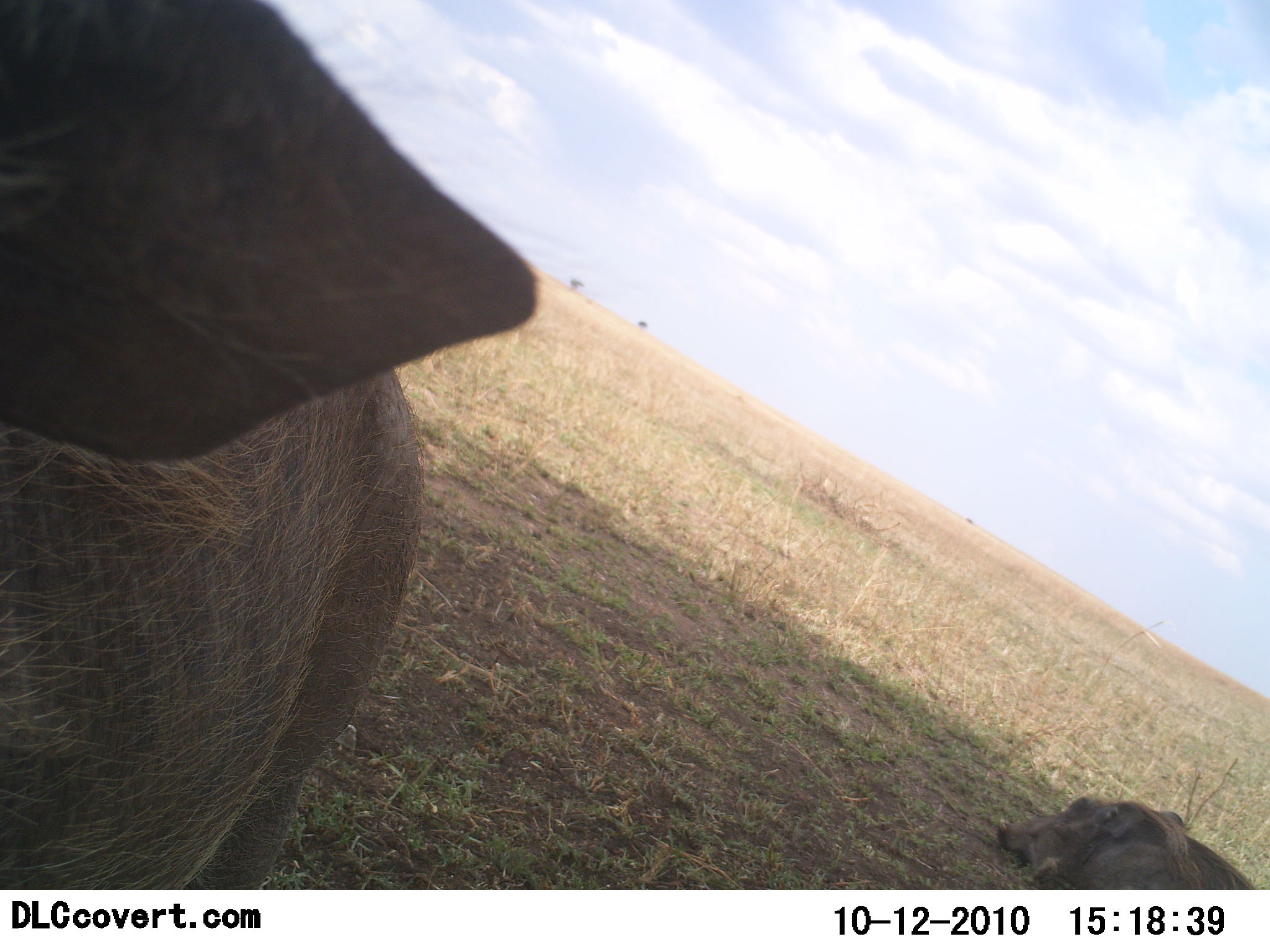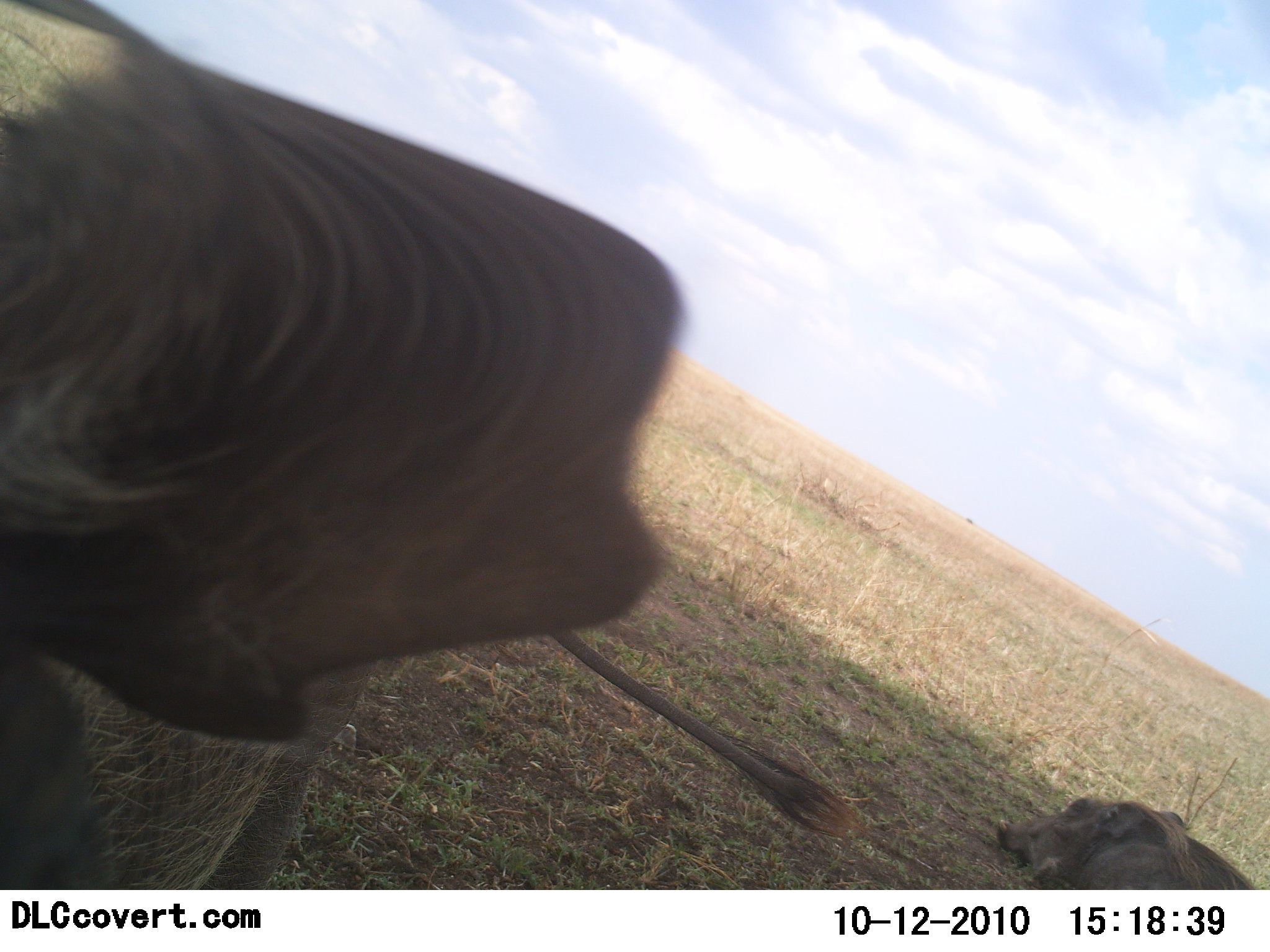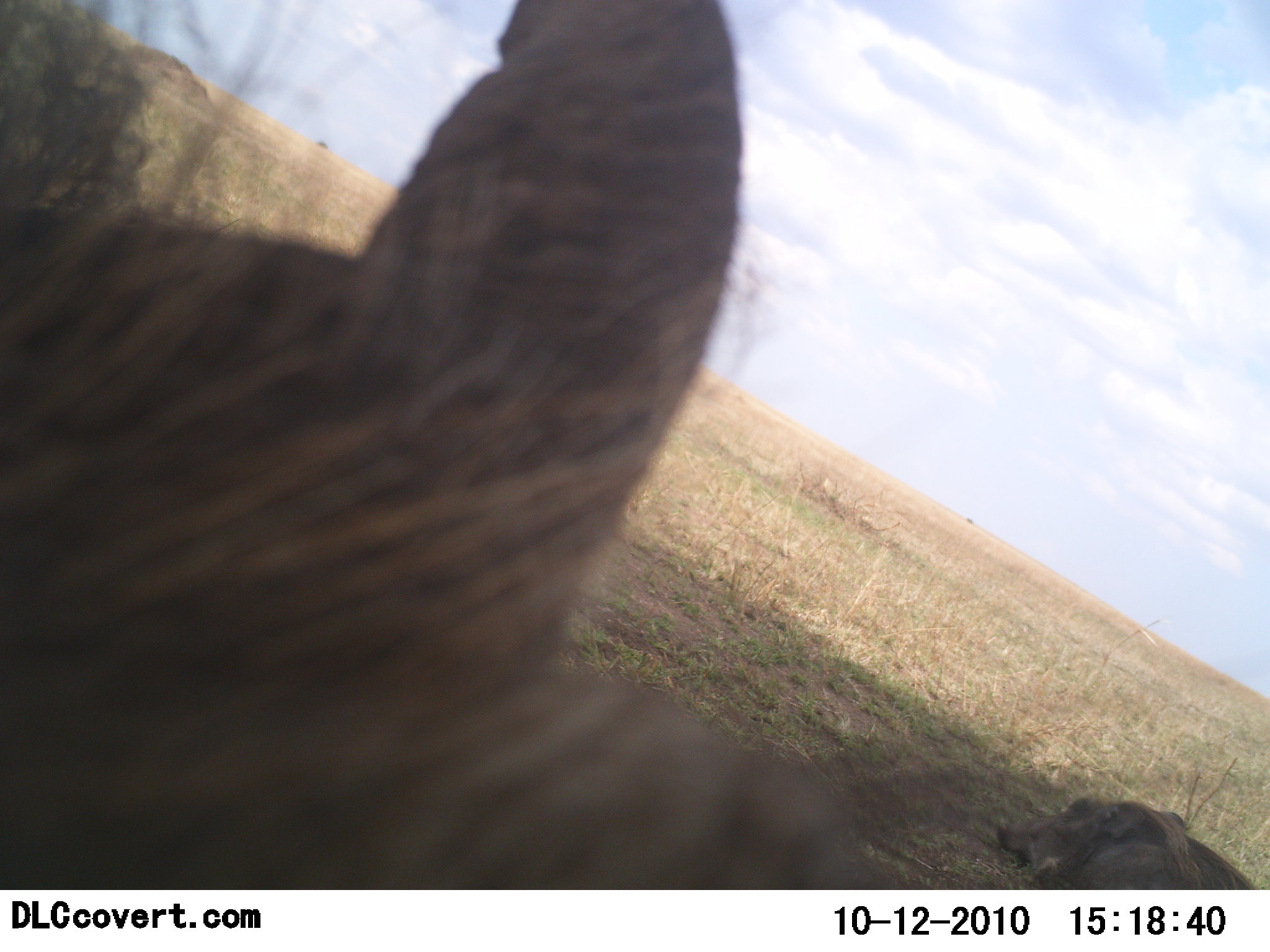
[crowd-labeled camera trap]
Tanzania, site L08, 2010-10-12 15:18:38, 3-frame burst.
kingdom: Animalia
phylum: Chordata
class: Mammalia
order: Artiodactyla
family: Suidae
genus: Phacochoerus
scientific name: Phacochoerus africanus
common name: warthog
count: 2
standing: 62%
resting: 77%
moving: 8%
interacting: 23%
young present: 0%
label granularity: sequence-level